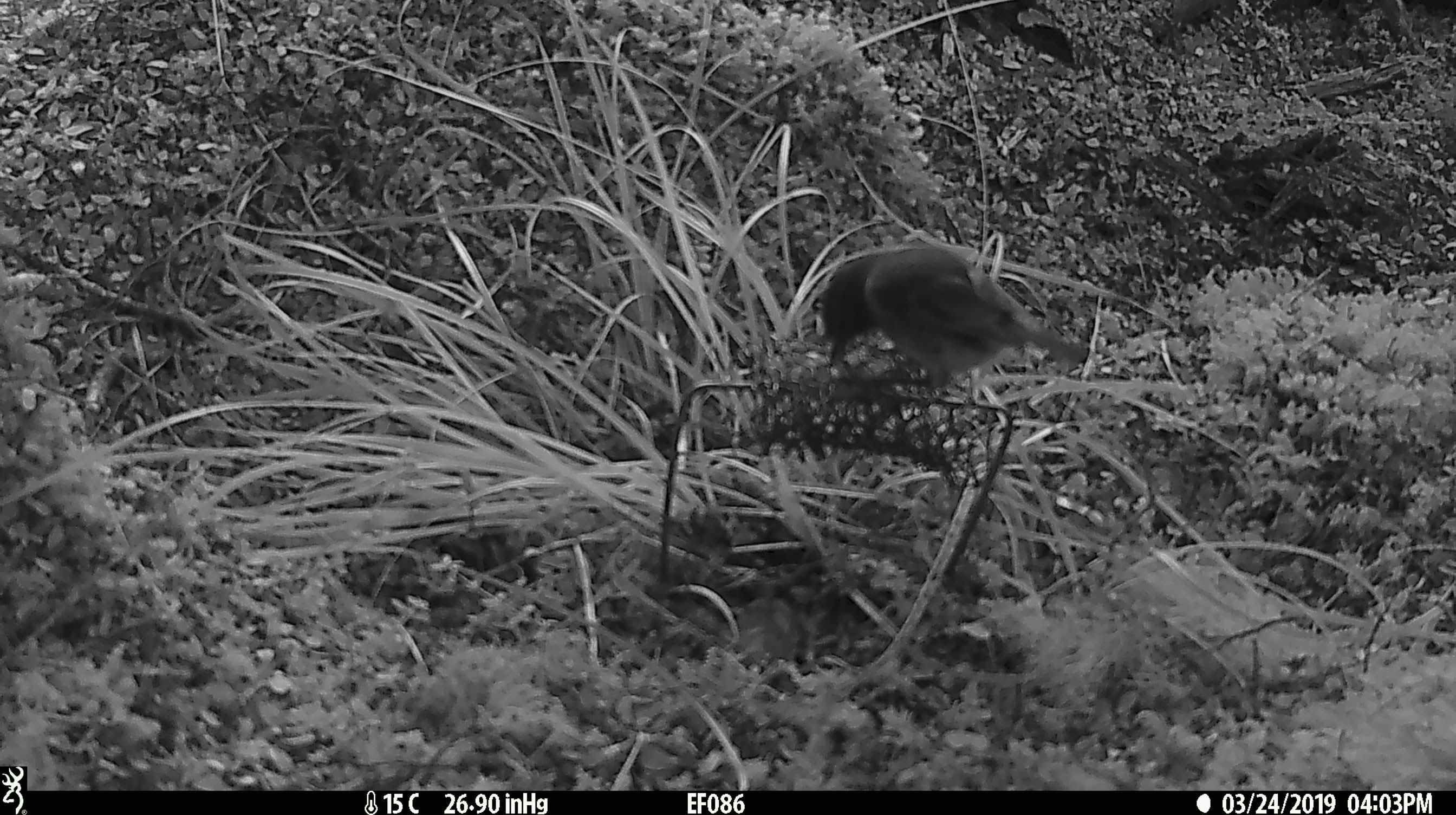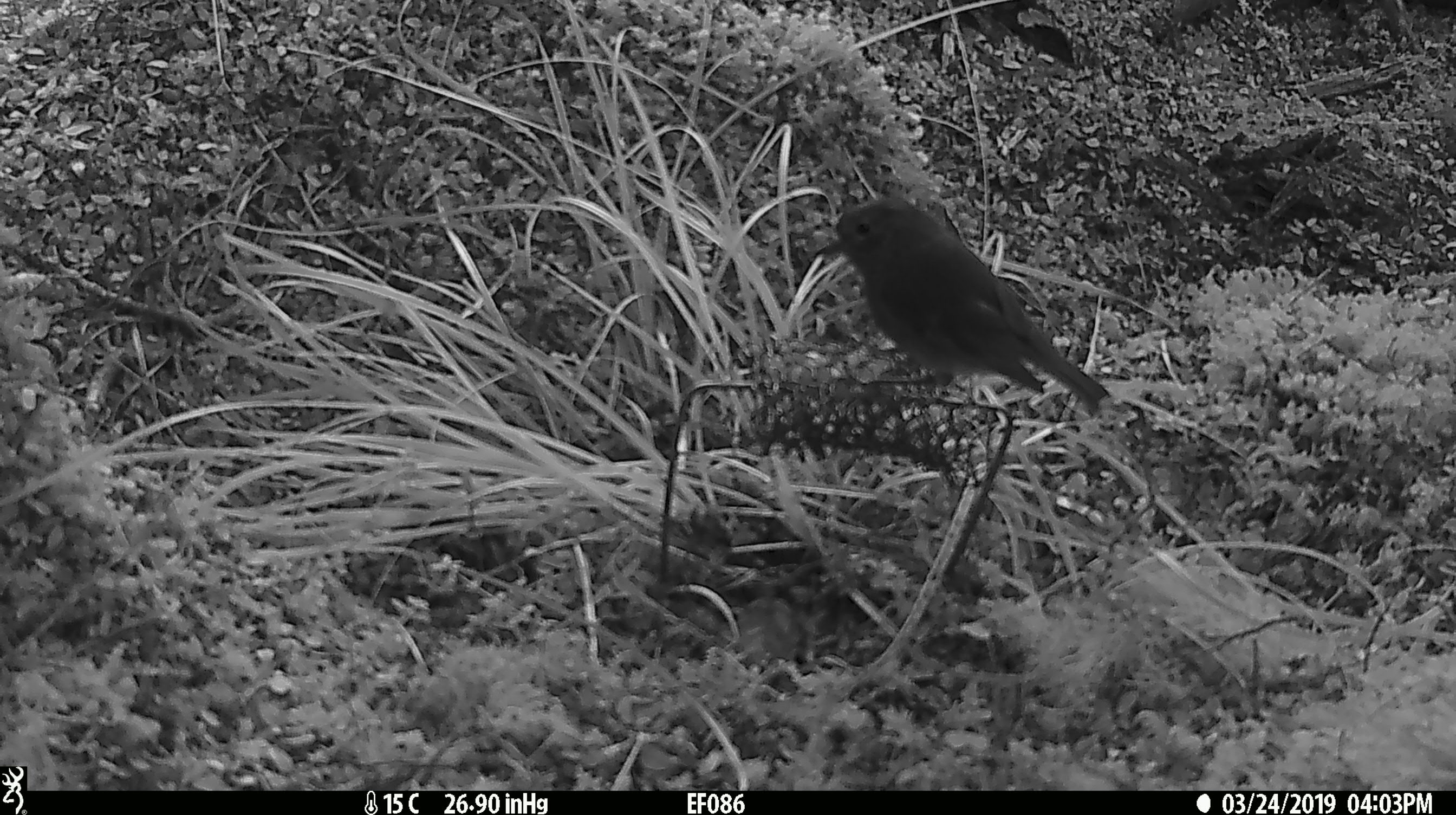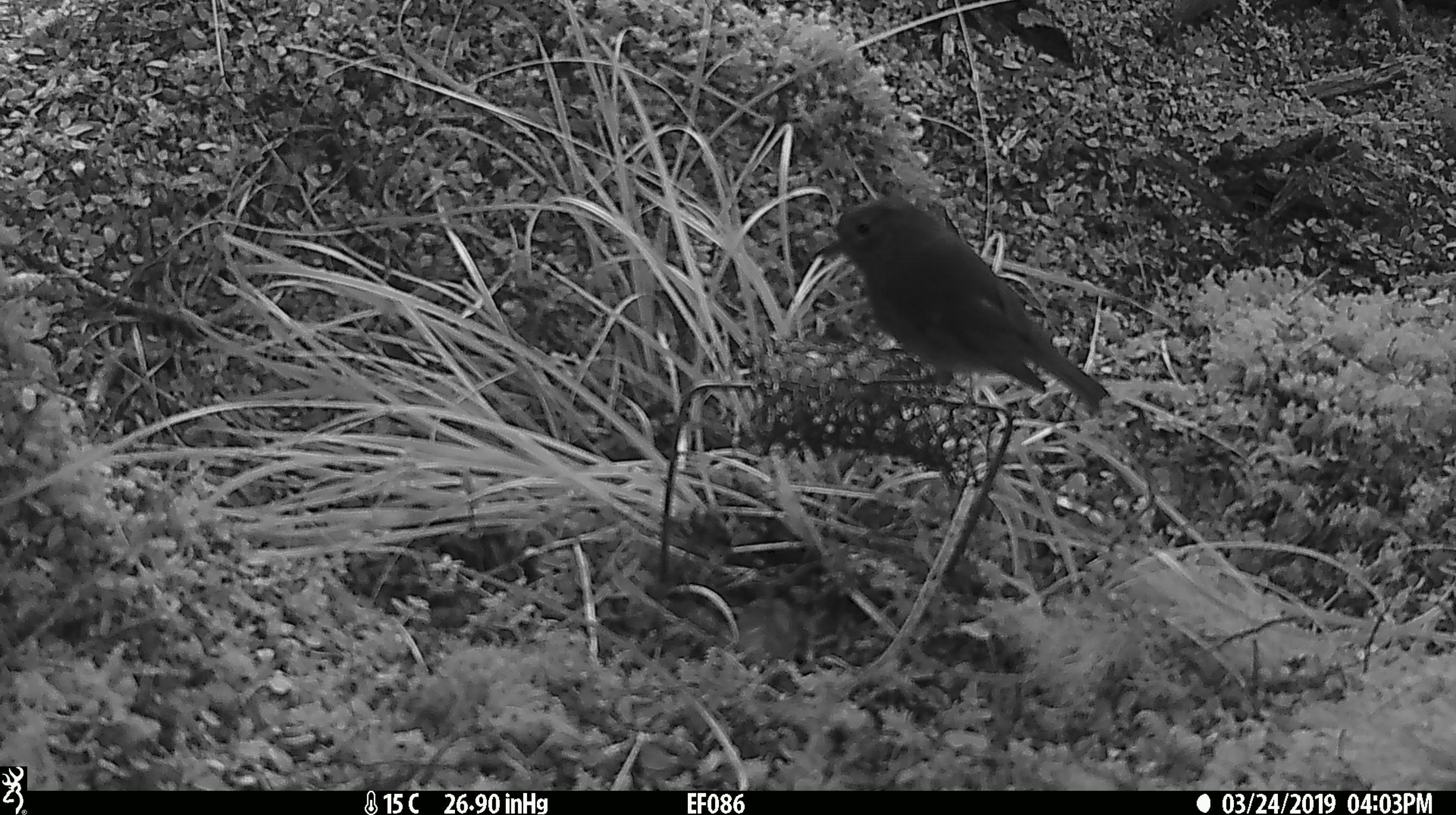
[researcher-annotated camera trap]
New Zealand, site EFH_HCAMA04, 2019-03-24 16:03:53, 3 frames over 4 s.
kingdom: Animalia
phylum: Chordata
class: Aves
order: Passeriformes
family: Petroicidae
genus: Petroica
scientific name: Petroica australis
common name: new zealand robin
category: robin